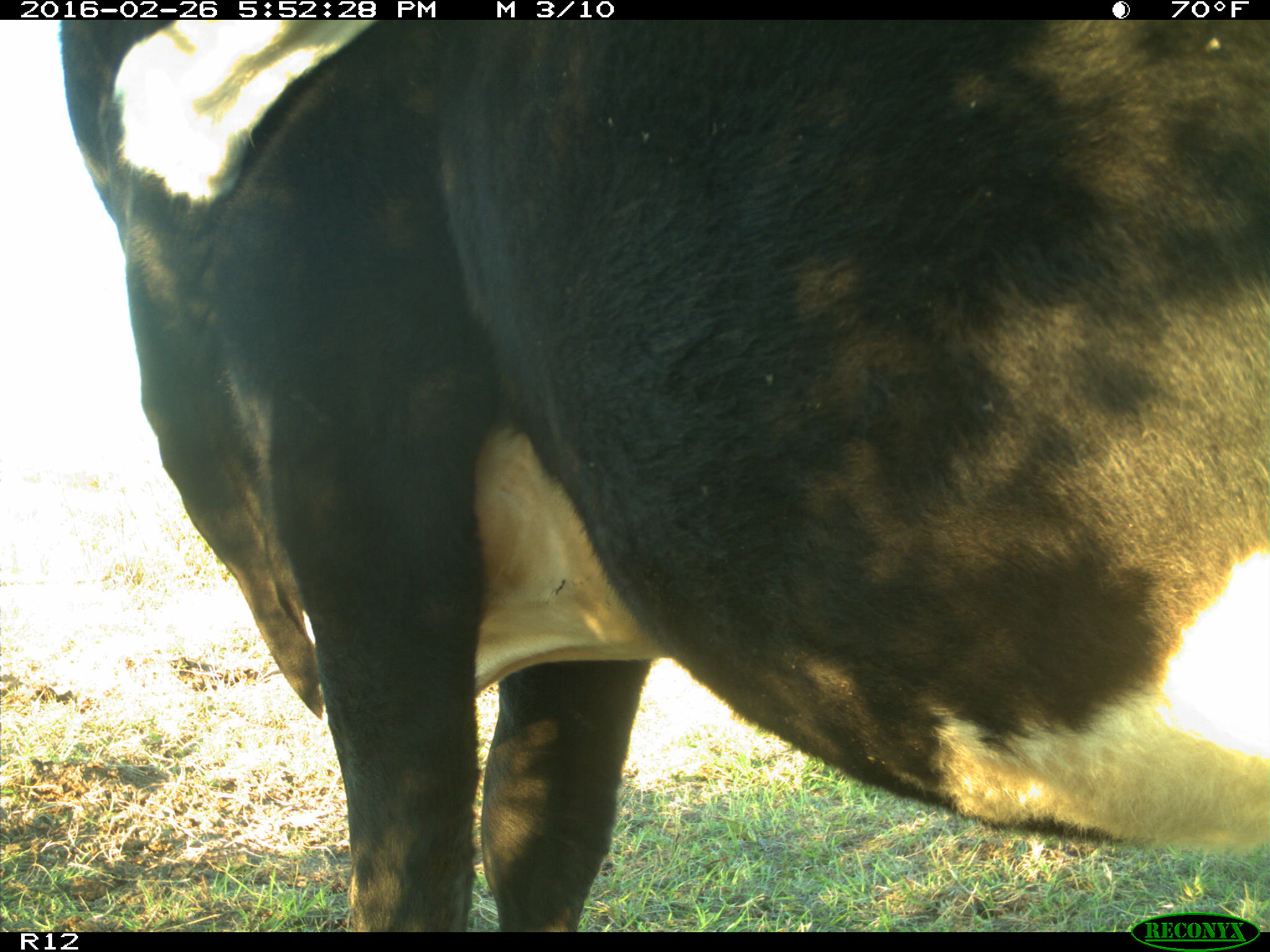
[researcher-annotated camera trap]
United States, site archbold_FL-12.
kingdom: Animalia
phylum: Chordata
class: Mammalia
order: Artiodactyla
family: Bovidae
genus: Bos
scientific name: Bos taurus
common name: domestic cow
Bos taurus (domestic cow).